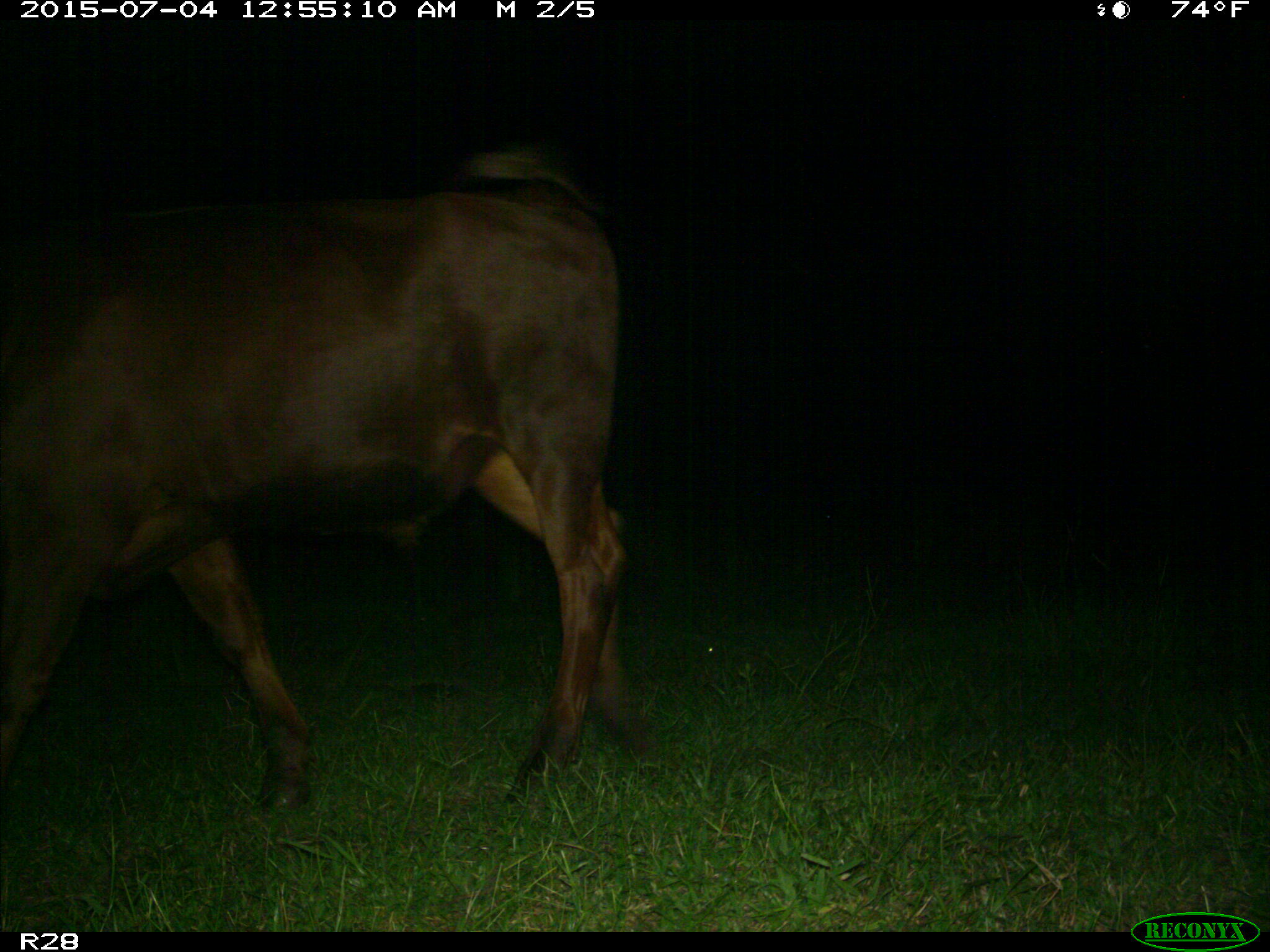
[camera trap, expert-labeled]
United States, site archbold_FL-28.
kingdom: Animalia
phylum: Chordata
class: Mammalia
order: Artiodactyla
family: Bovidae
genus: Bos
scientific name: Bos taurus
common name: domestic cow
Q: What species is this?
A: Bos taurus (domestic cow).